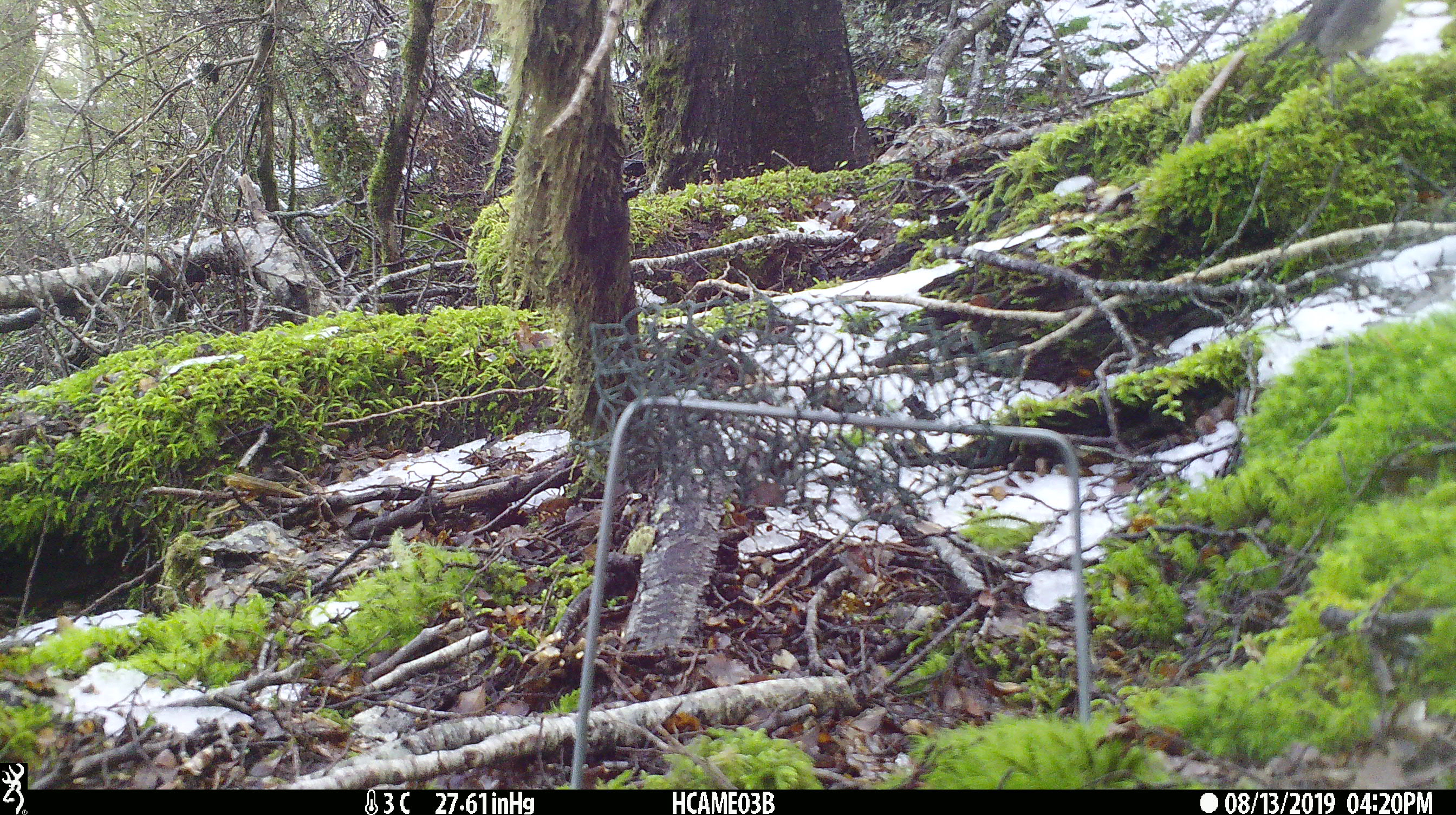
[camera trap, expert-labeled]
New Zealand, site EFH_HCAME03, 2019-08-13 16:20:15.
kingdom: Animalia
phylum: Chordata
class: Aves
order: Passeriformes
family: Petroicidae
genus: Petroica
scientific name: Petroica australis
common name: new zealand robin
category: robin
Robin (new zealand robin) (Petroica australis).